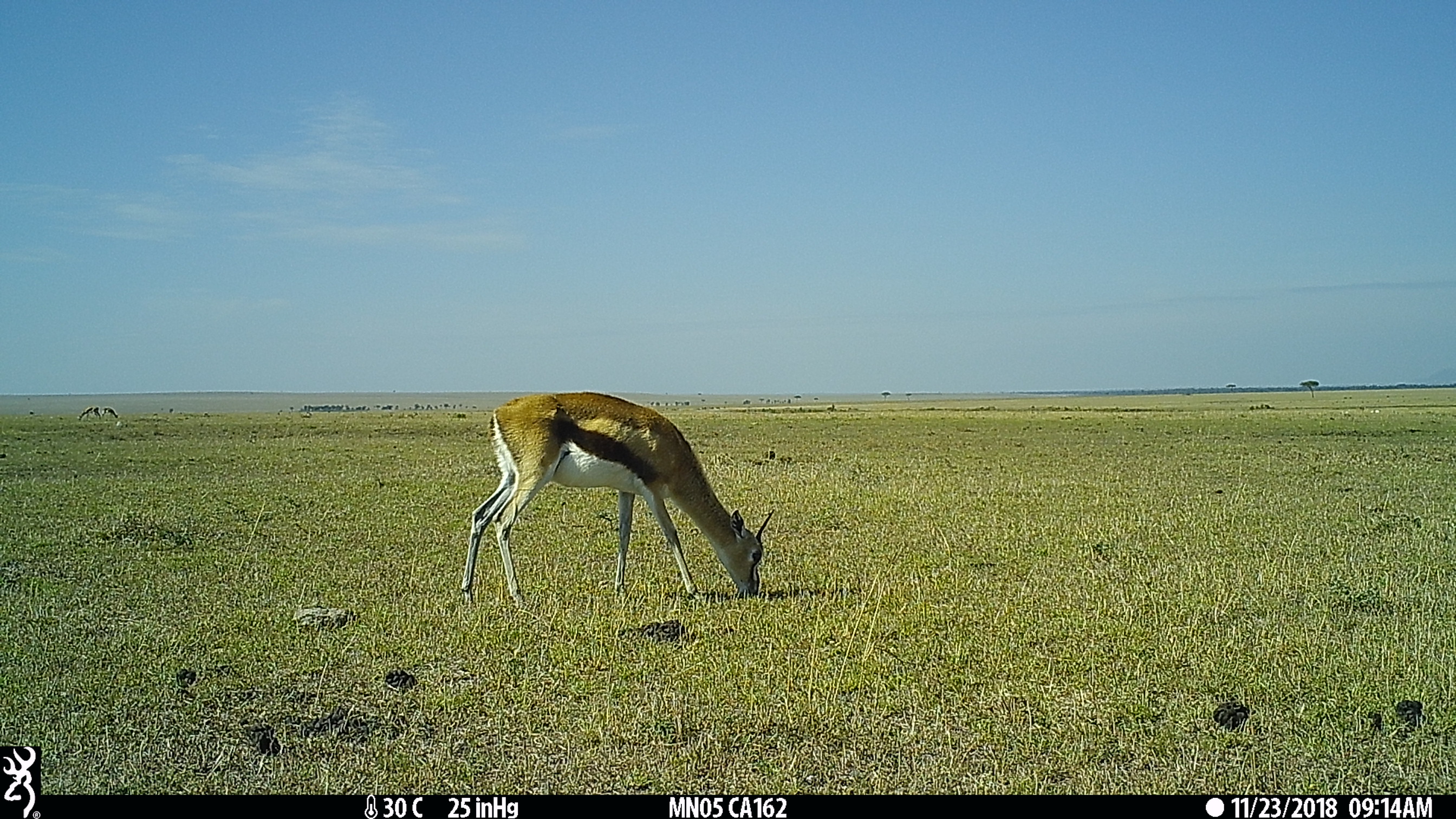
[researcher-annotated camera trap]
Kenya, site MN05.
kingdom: Animalia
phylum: Chordata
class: Mammalia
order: Artiodactyla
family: Bovidae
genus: Eudorcas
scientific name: Eudorcas thomsonii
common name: thomon's gazelle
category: gazelle thomsons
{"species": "gazelle thomsons (thomon's gazelle) (Eudorcas thomsonii)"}